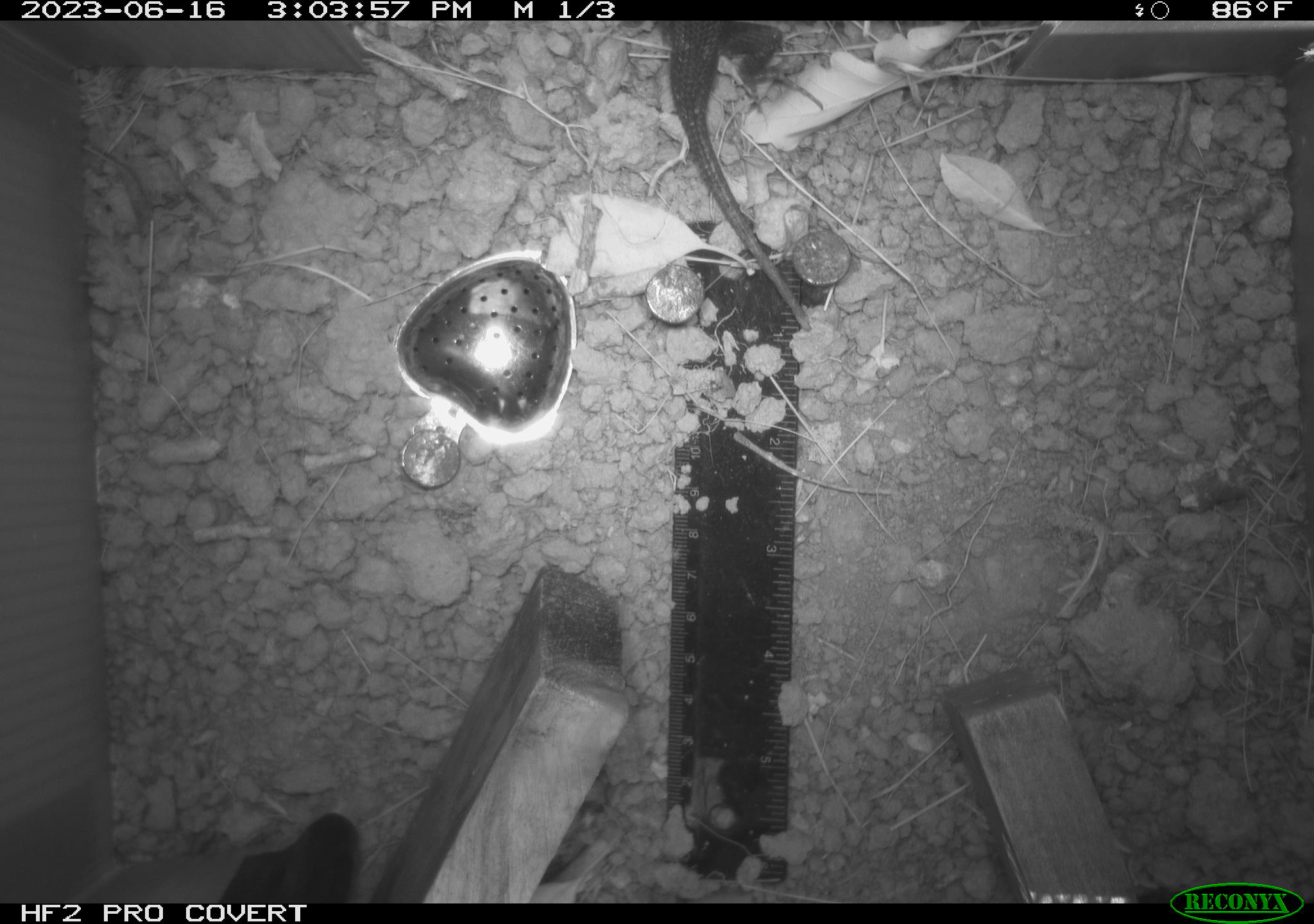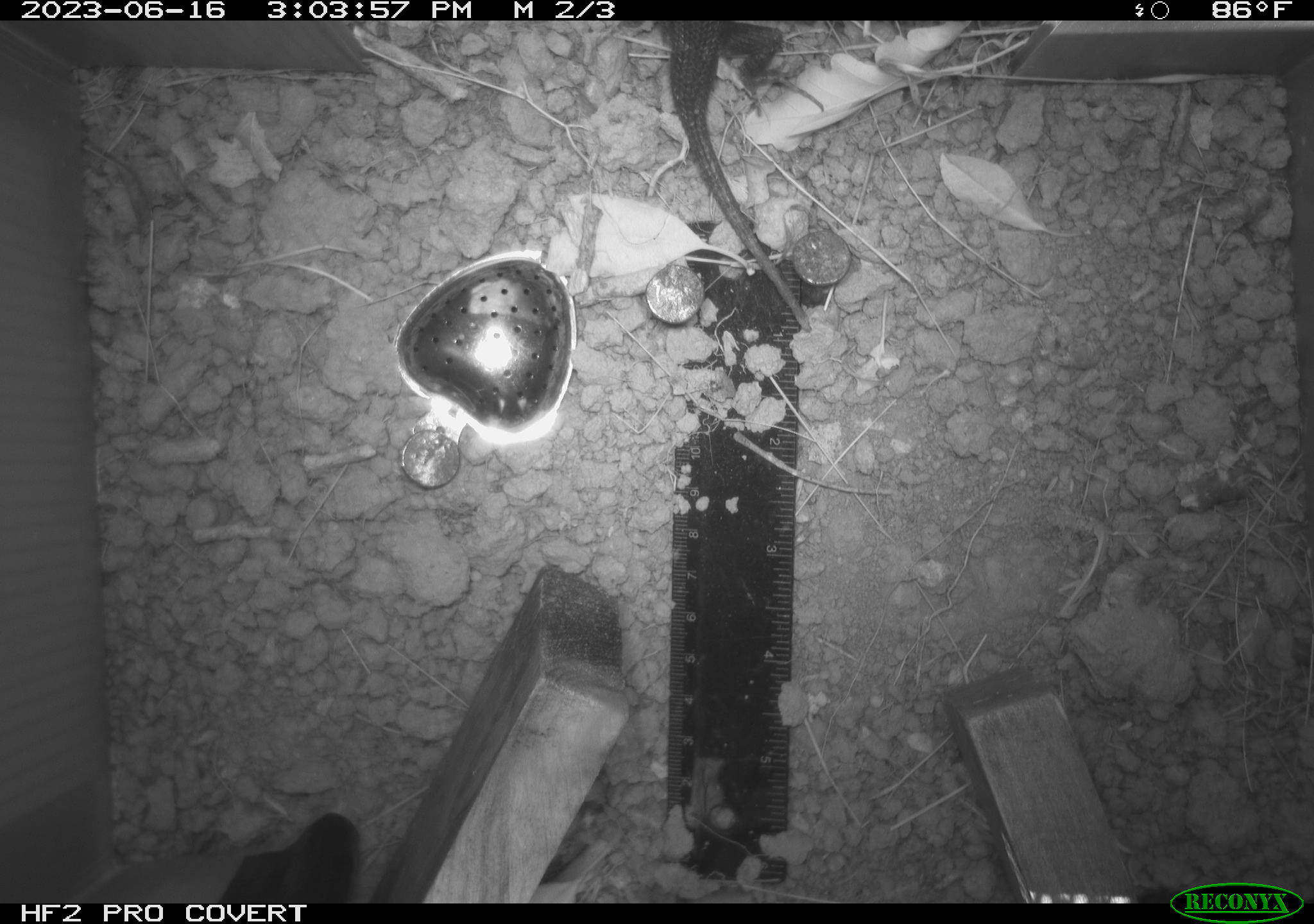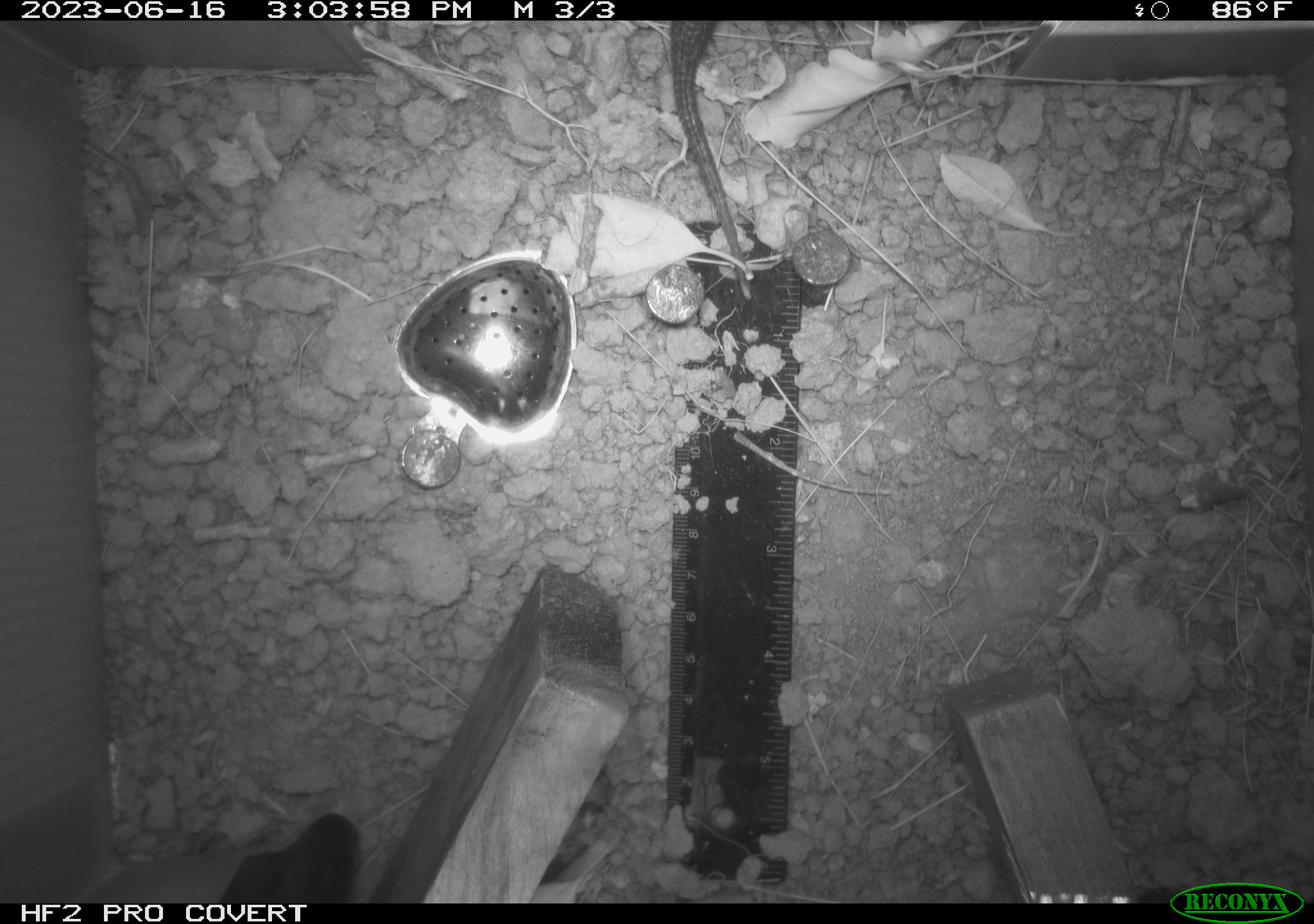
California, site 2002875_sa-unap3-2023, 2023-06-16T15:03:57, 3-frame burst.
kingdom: Animalia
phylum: Chordata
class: Reptilia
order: Squamata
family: Phrynosomatidae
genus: Sceloporus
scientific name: Sceloporus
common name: spiny lizards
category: sceloporus species